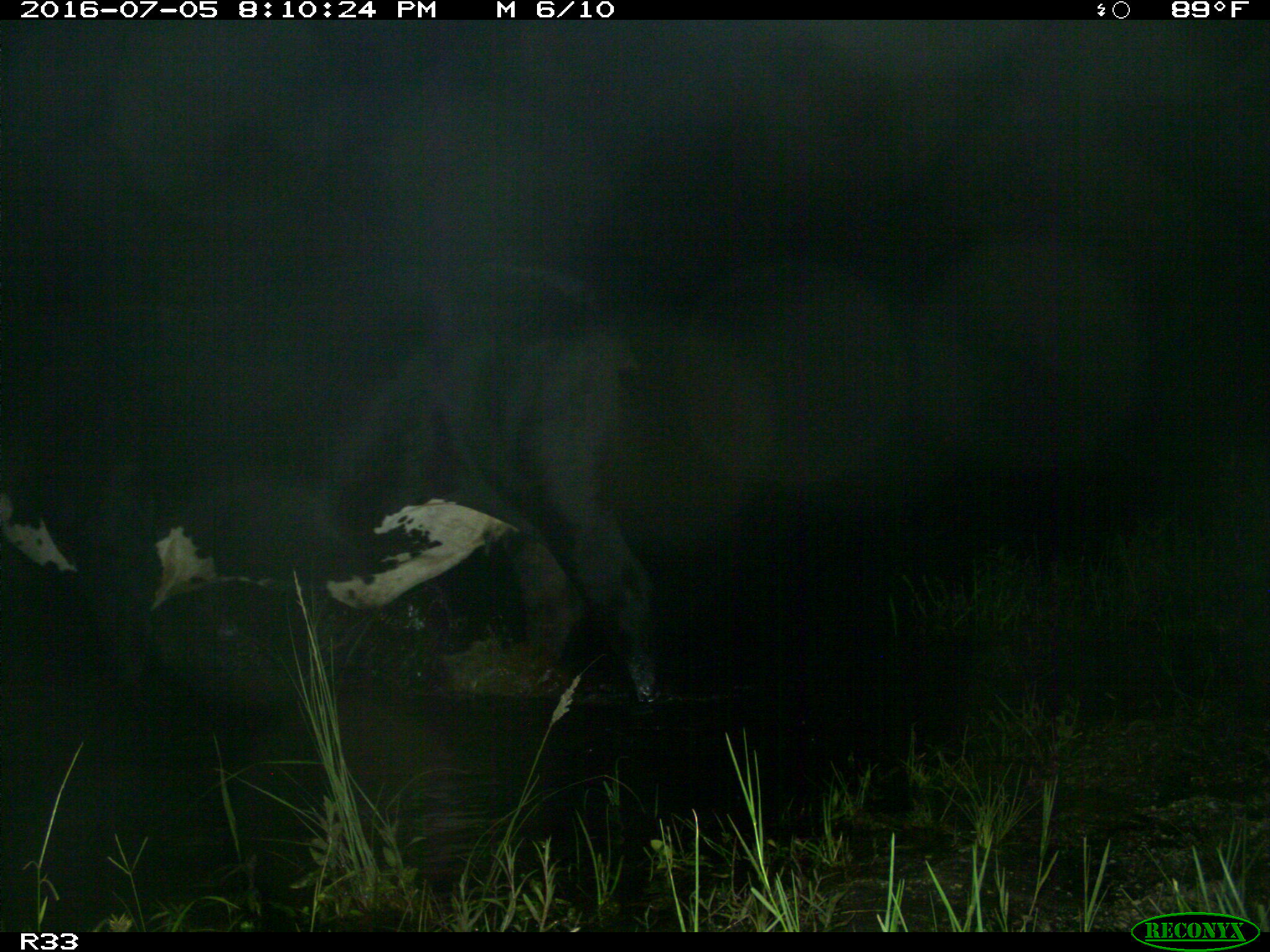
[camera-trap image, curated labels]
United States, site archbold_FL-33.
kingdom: Animalia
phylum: Chordata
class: Mammalia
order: Artiodactyla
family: Bovidae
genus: Bos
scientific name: Bos taurus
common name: domestic cow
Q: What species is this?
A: Bos taurus (domestic cow).